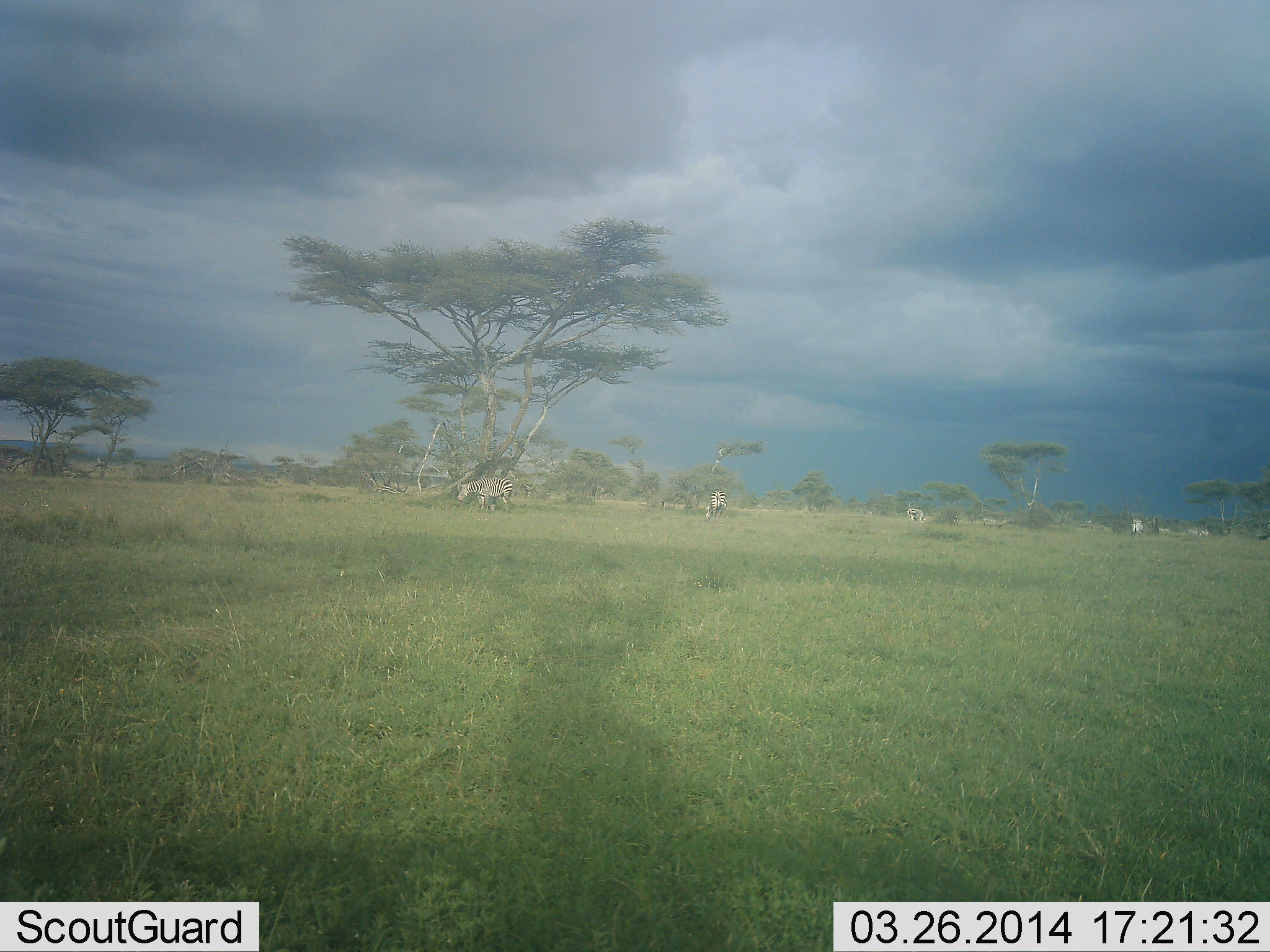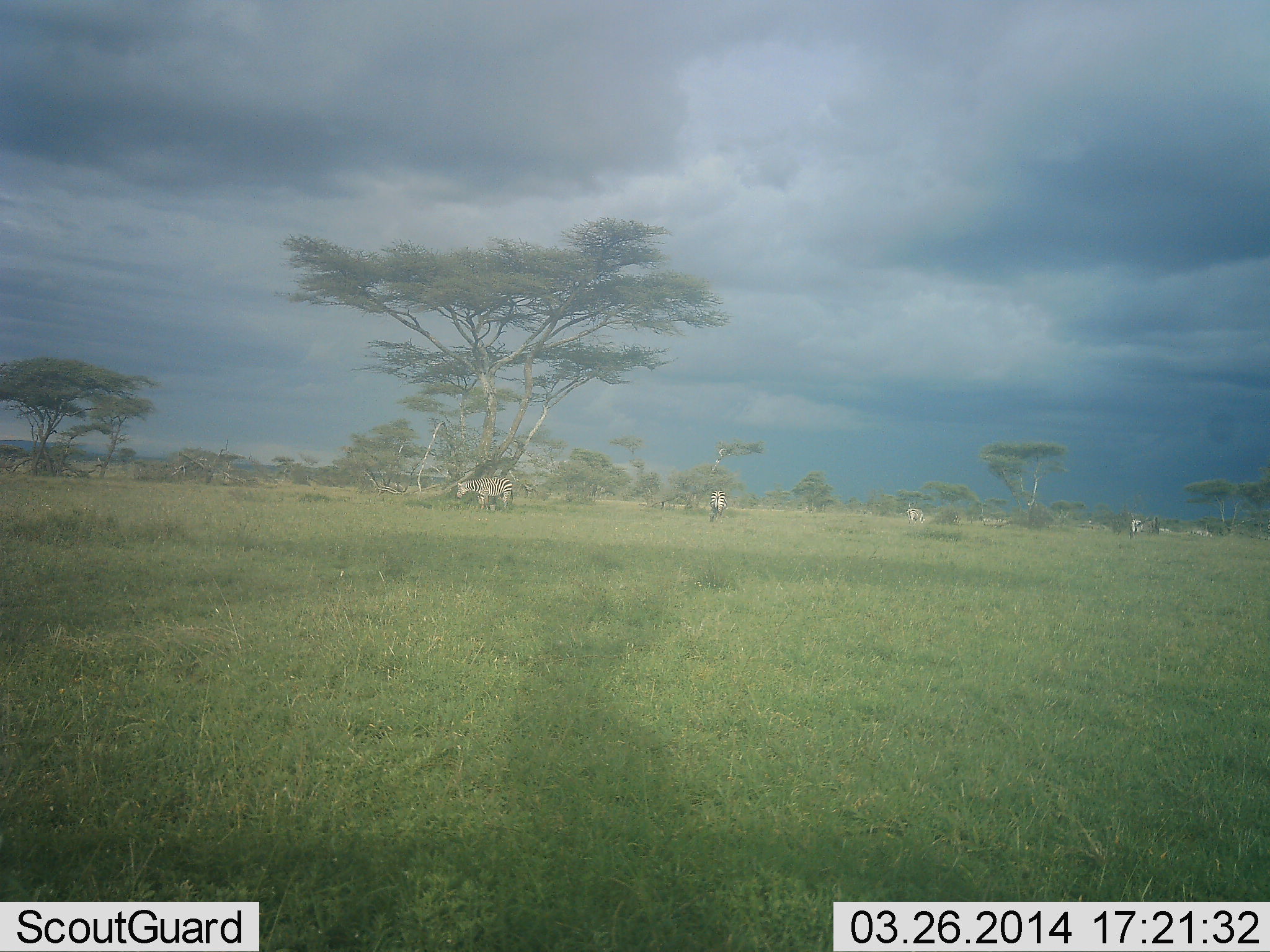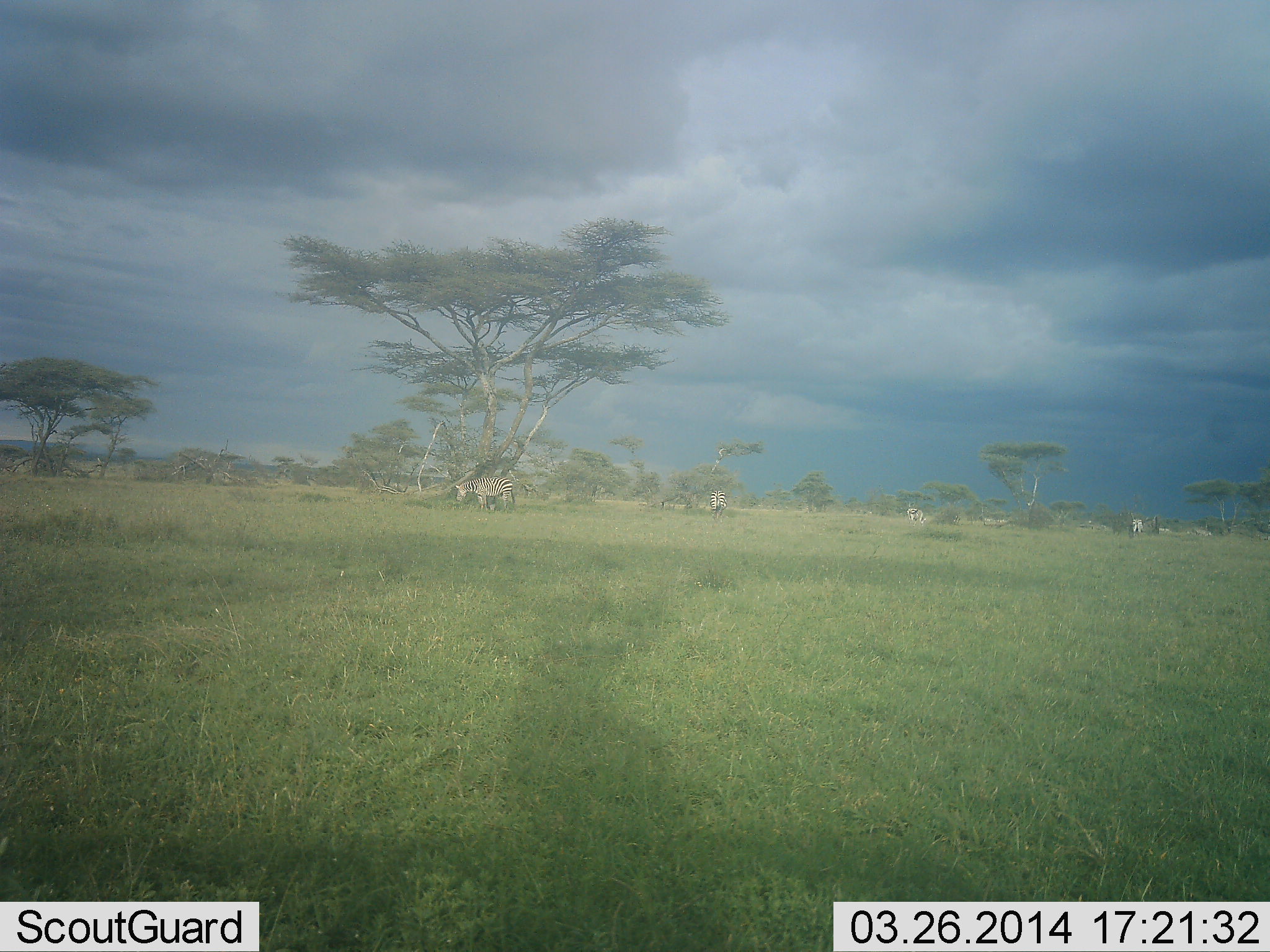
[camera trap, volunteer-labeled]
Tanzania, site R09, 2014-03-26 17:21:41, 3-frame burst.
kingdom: Animalia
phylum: Chordata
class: Mammalia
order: Perissodactyla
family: Equidae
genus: Equus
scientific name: Equus quagga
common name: plains zebra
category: zebra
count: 4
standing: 30%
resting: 0%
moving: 10%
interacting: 0%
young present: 0%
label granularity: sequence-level